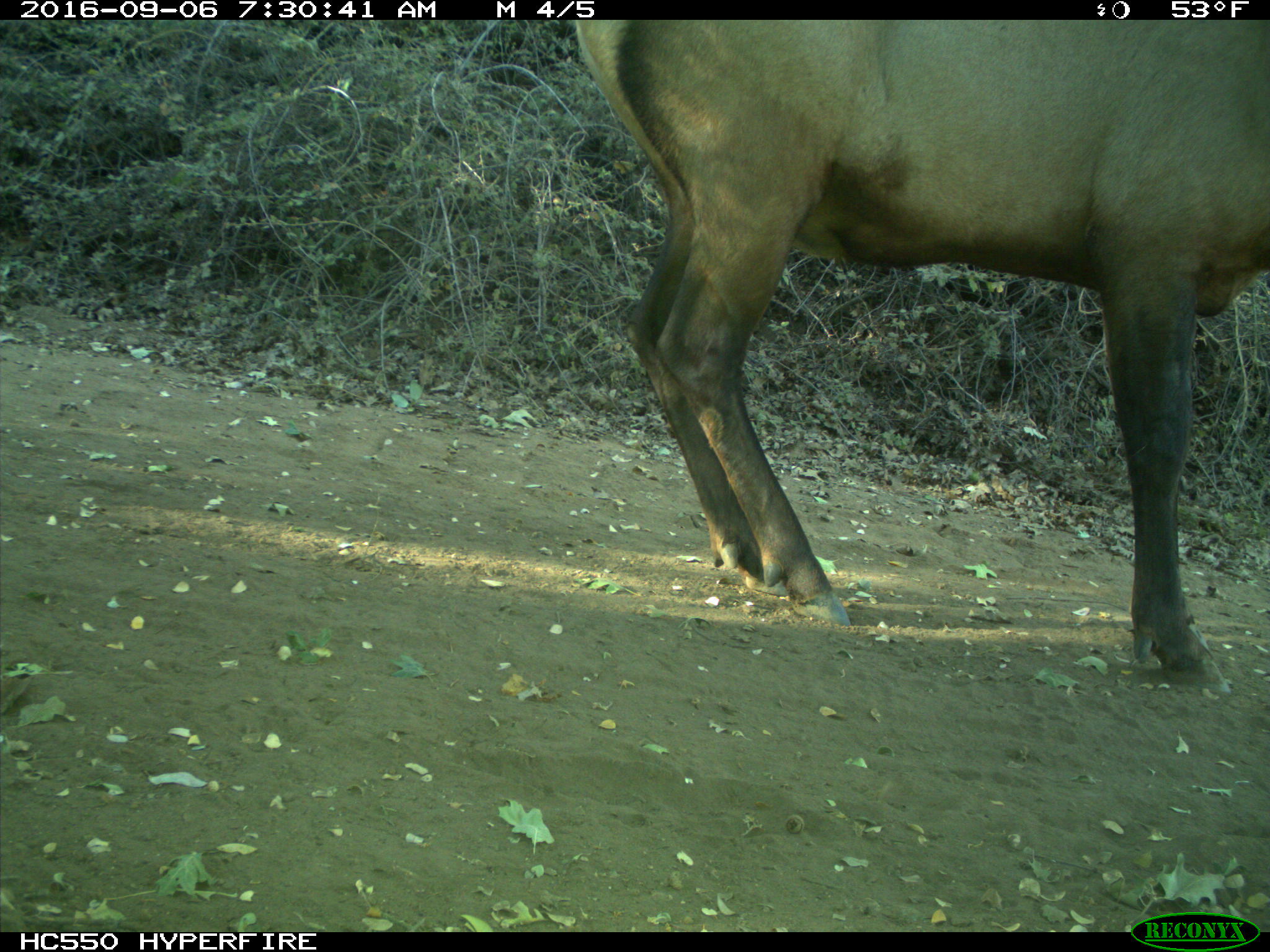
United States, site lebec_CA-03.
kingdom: Animalia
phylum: Chordata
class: Mammalia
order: Artiodactyla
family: Cervidae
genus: Cervus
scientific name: Cervus canadensis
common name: elk